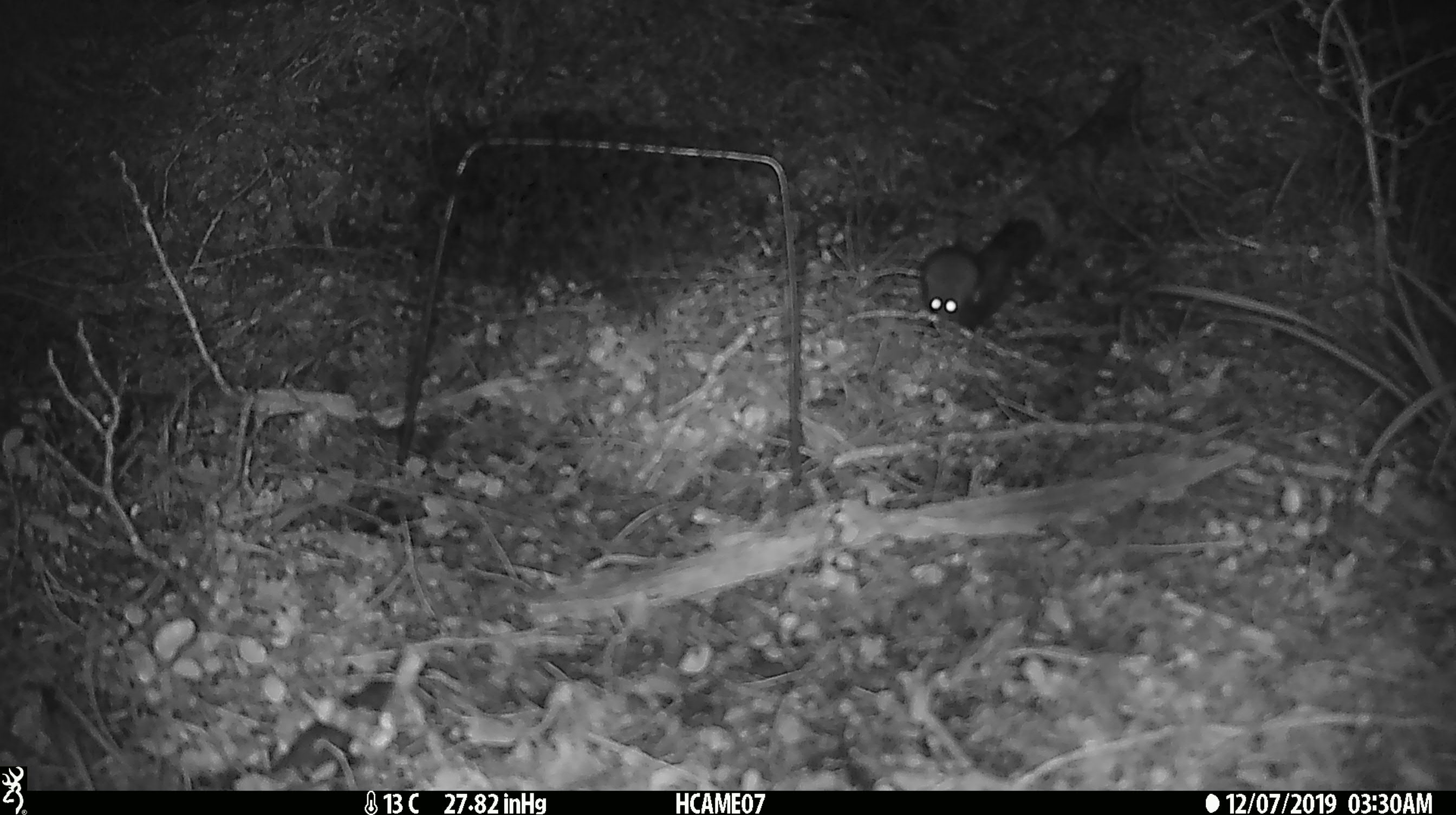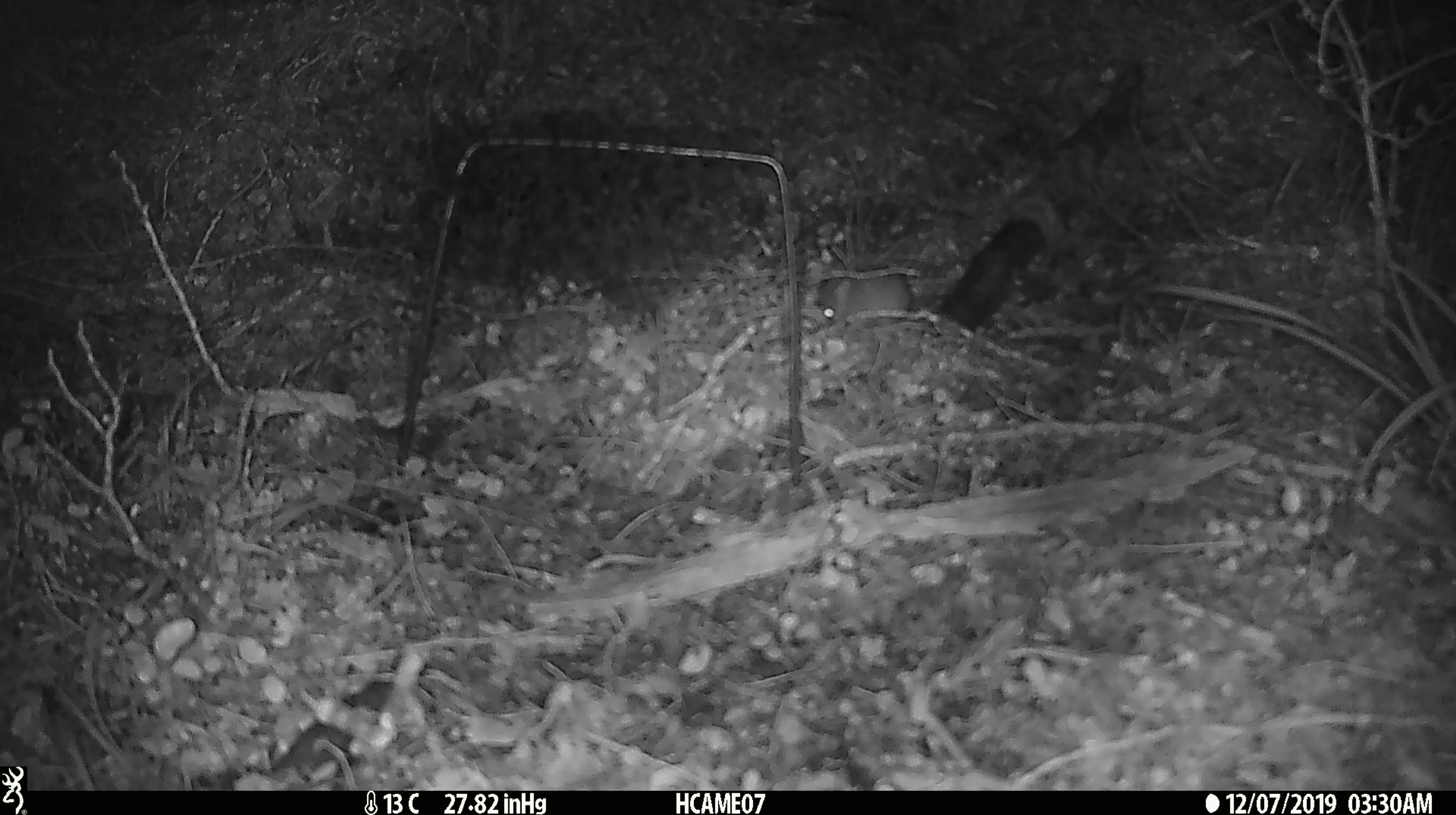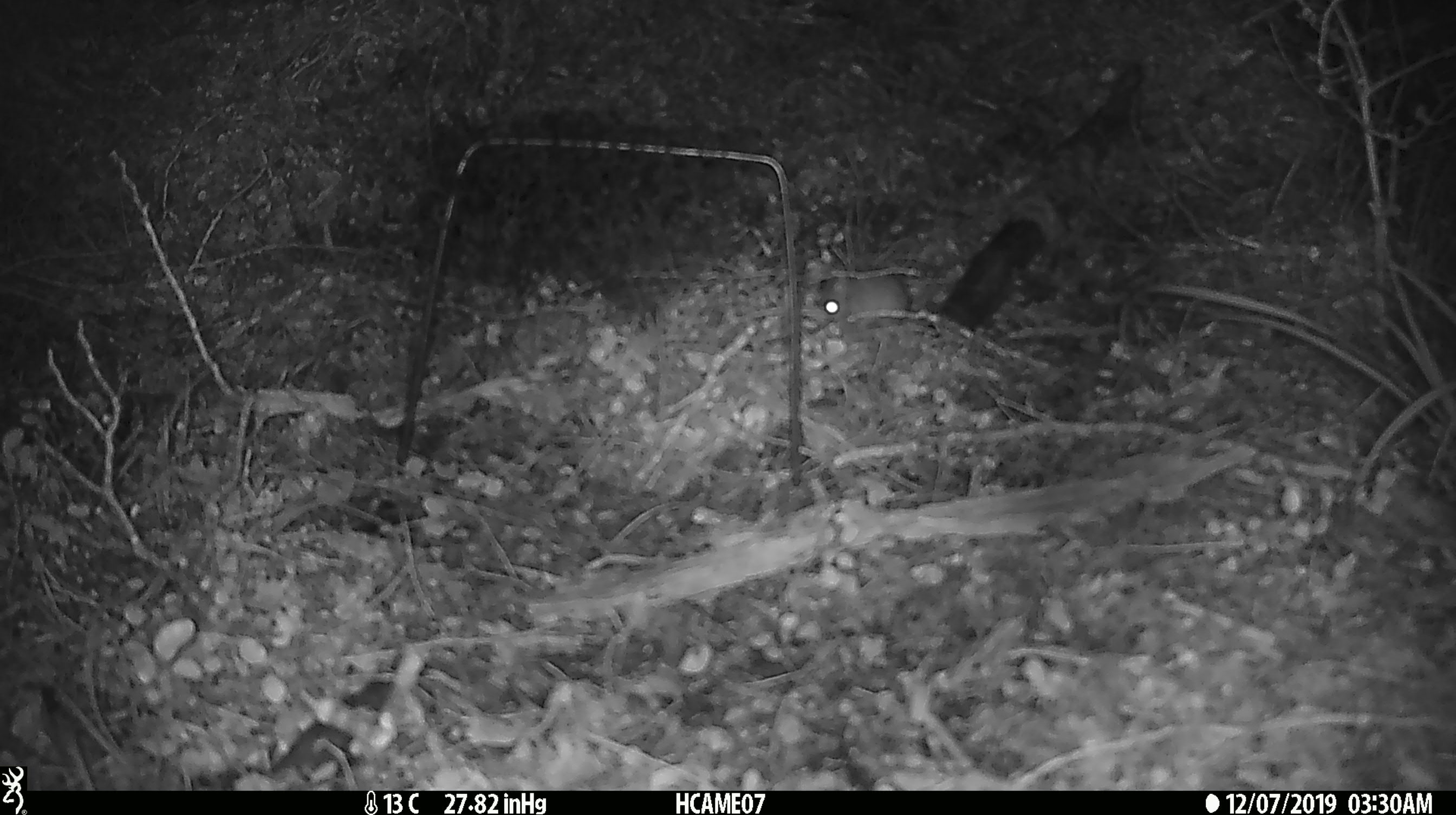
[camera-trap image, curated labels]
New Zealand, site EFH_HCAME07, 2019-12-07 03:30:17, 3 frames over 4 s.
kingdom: Animalia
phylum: Chordata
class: Mammalia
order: Rodentia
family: Muridae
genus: Mus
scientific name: Mus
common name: mouse